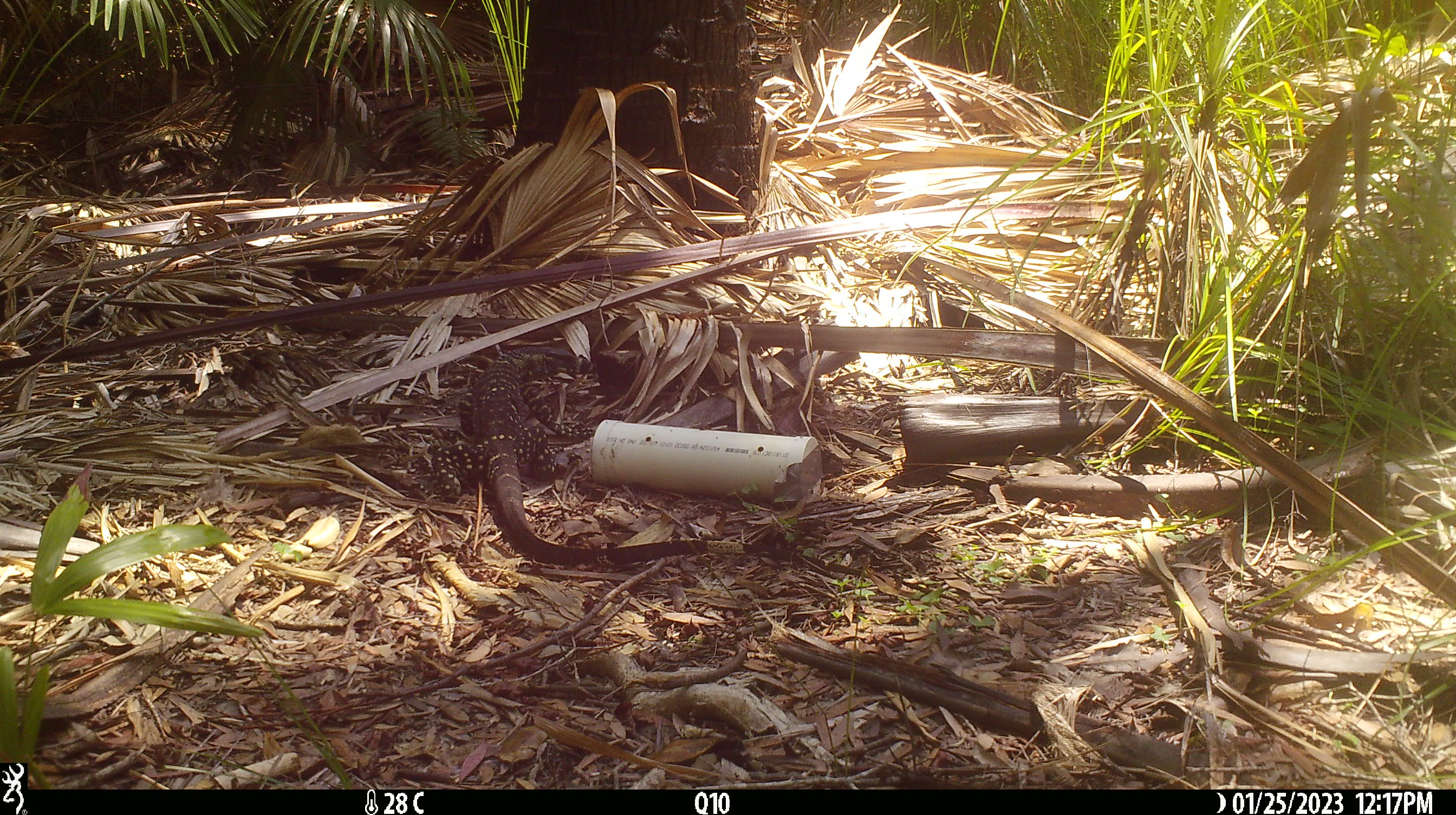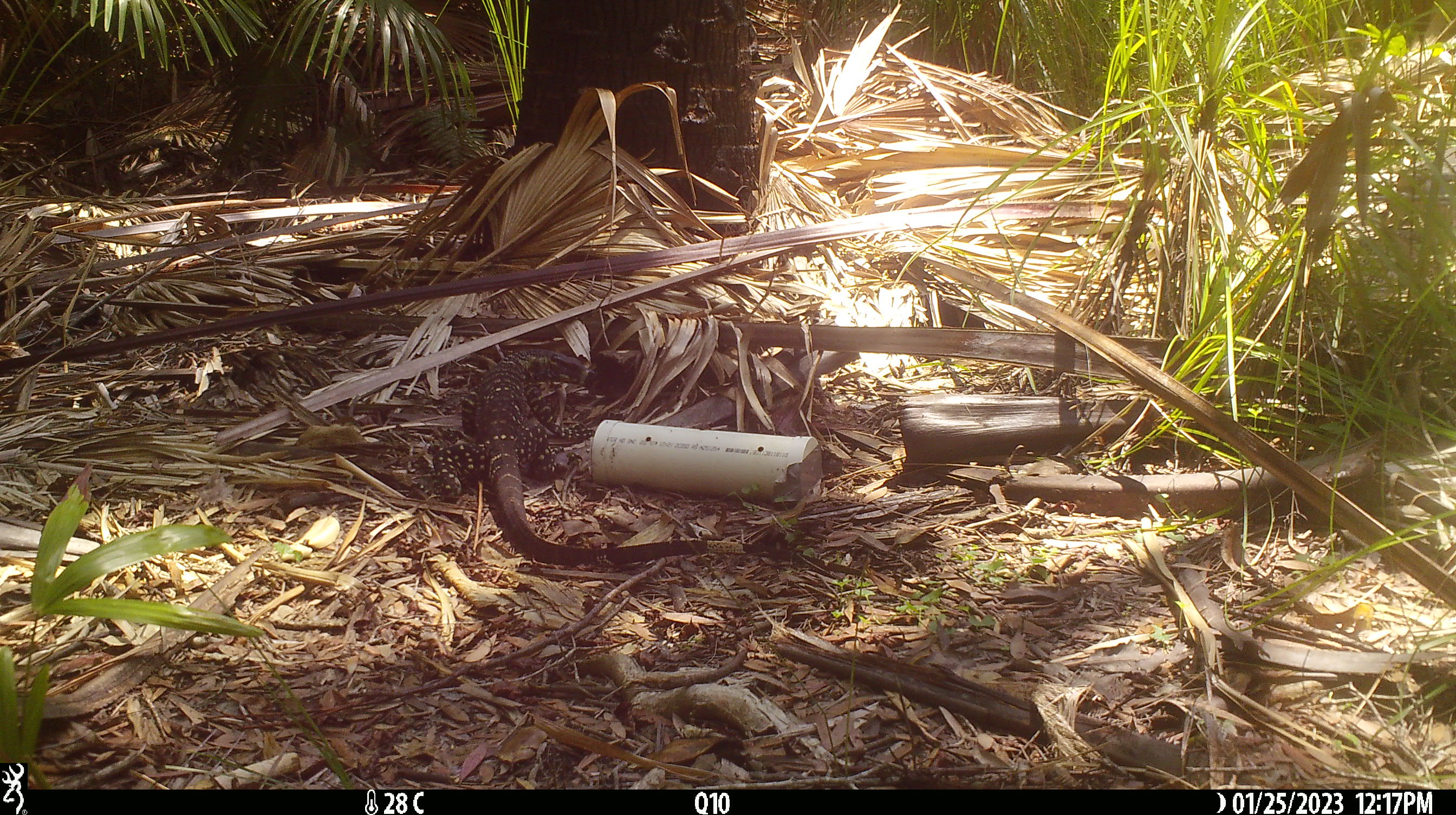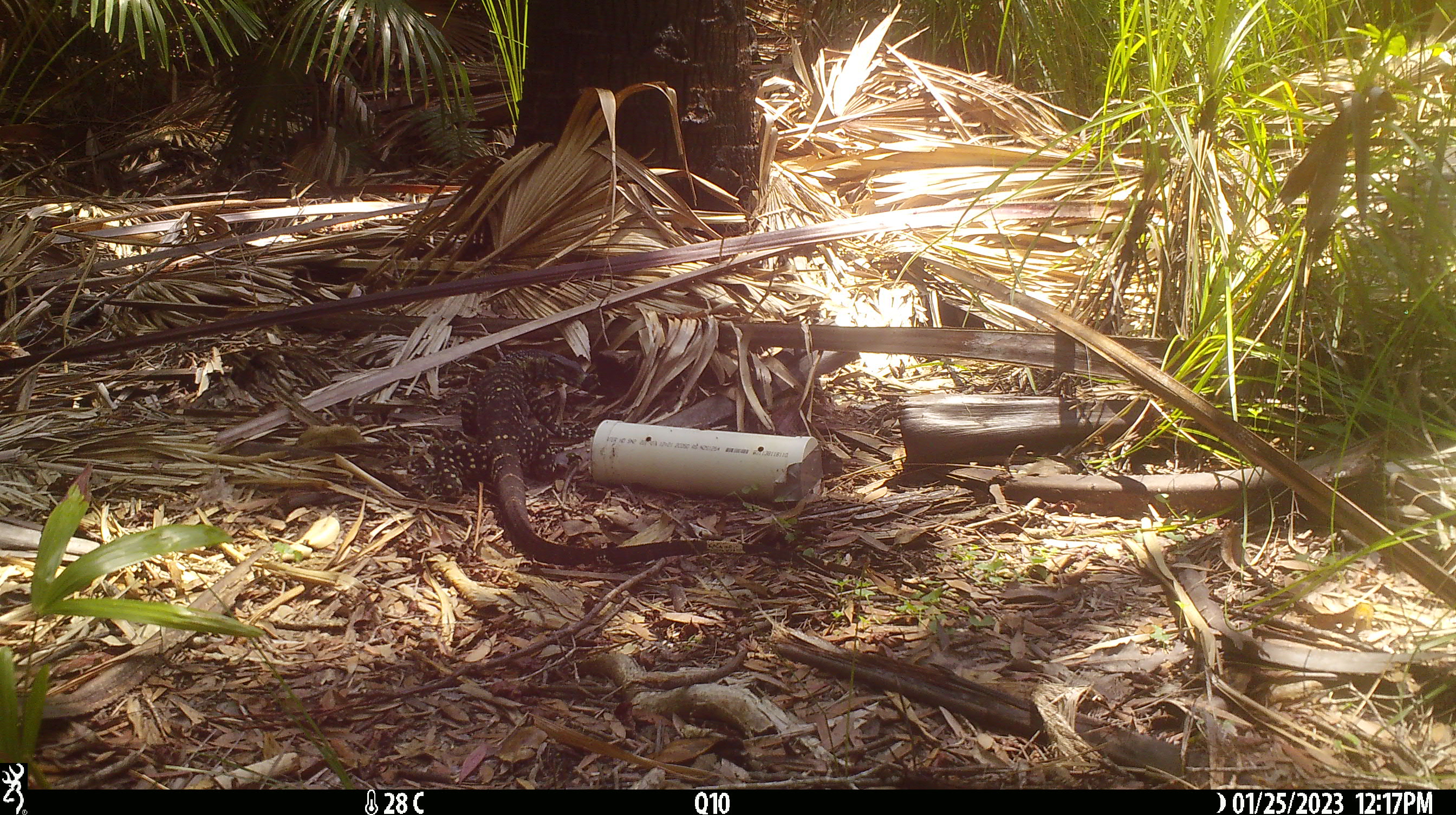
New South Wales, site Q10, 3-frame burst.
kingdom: Animalia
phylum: Chordata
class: Reptilia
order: Squamata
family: Varanidae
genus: Varanus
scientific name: Varanus varius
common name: lace monitor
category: goanna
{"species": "goanna (lace monitor) (Varanus varius)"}